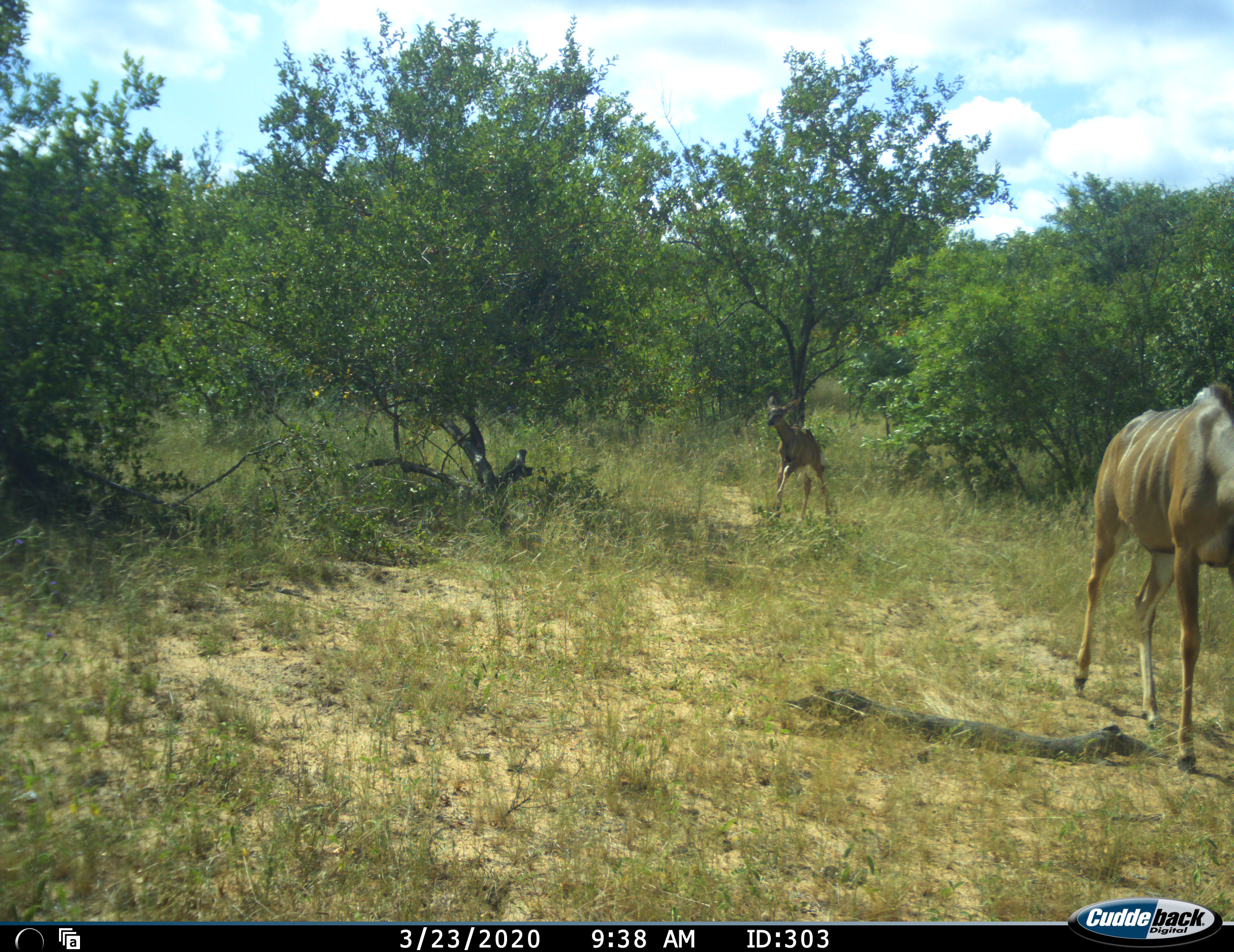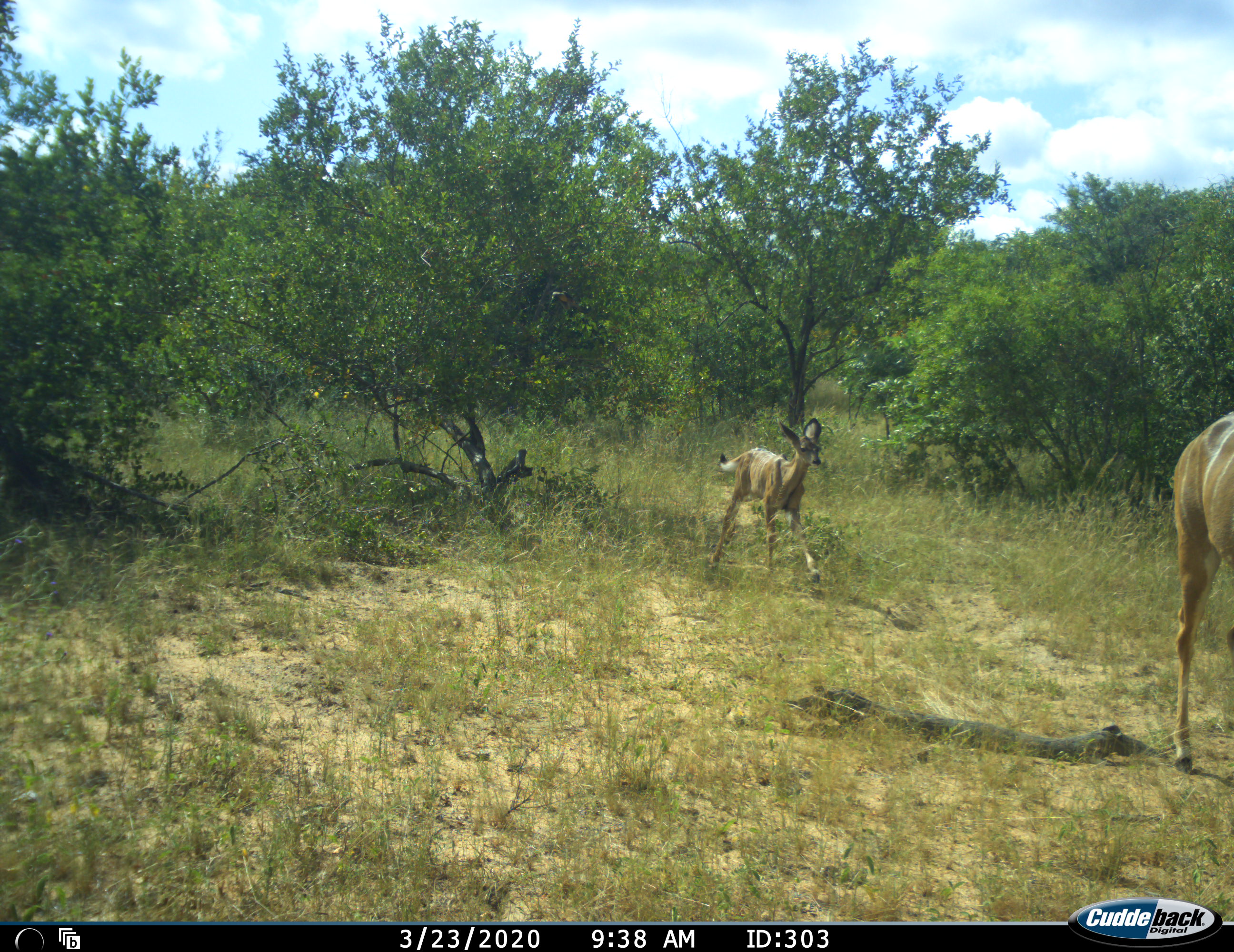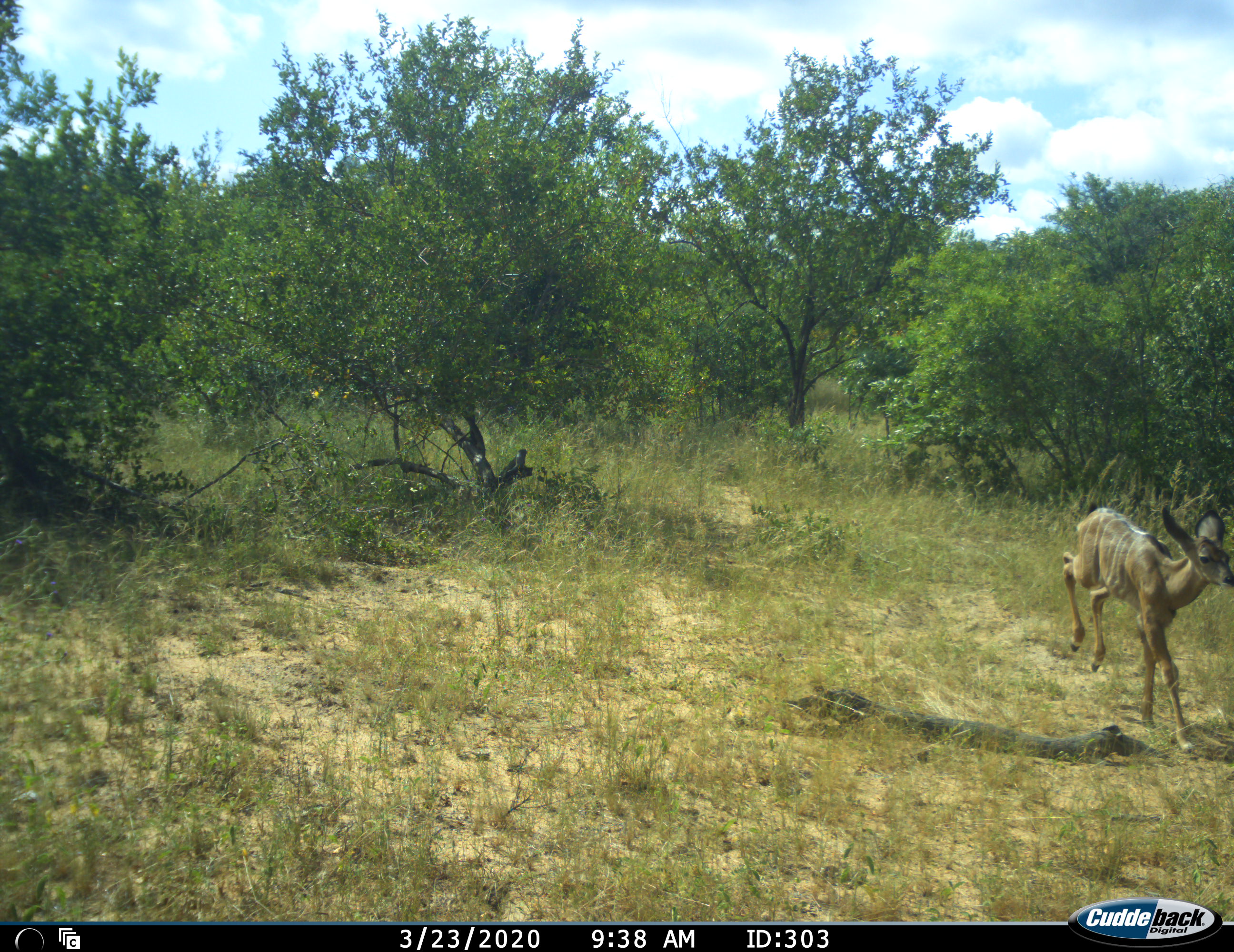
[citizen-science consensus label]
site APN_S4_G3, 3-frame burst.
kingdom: Animalia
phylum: Chordata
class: Mammalia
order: Artiodactyla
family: Bovidae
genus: Tragelaphus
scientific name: Tragelaphus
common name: kudu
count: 2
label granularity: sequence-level